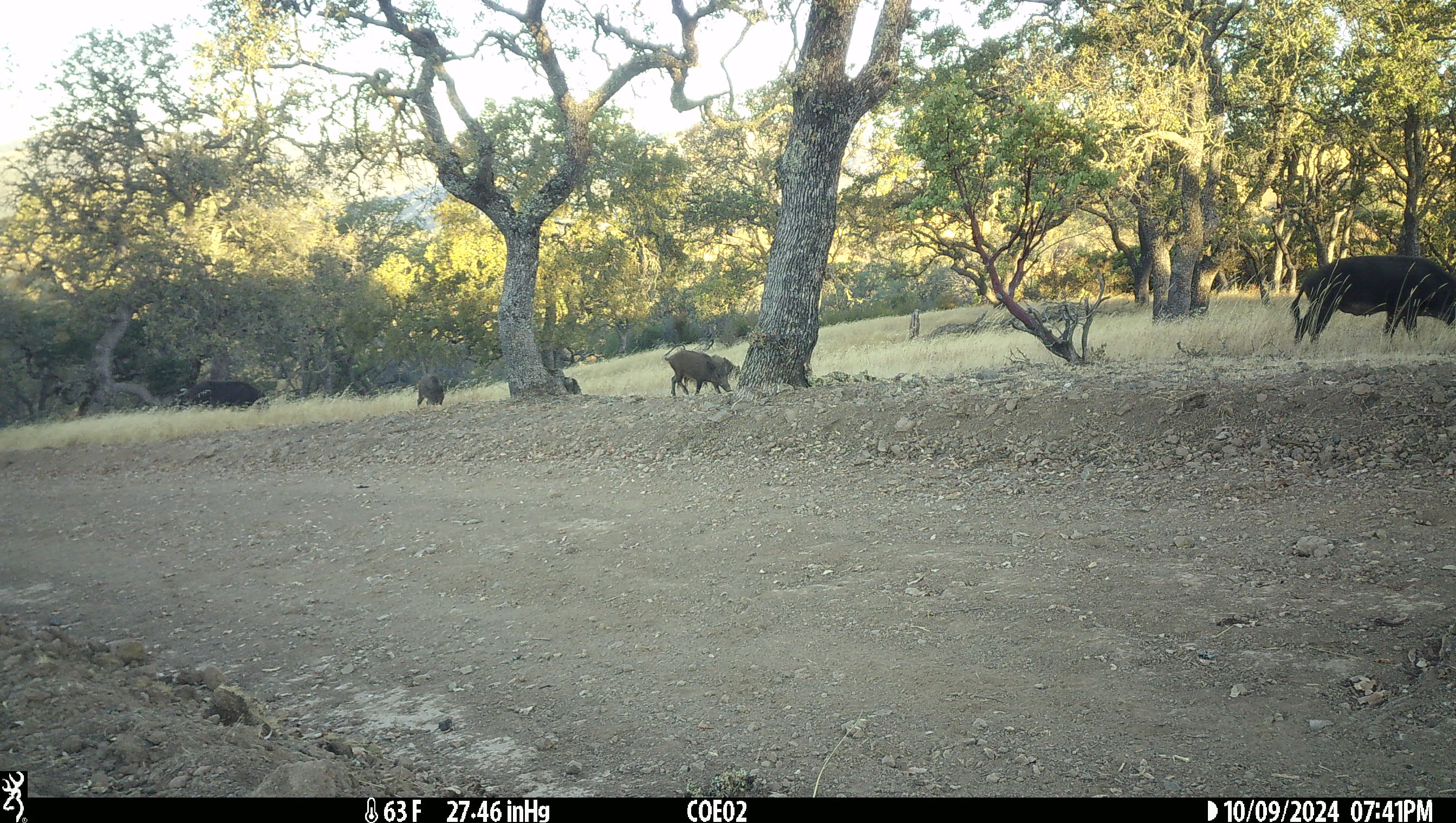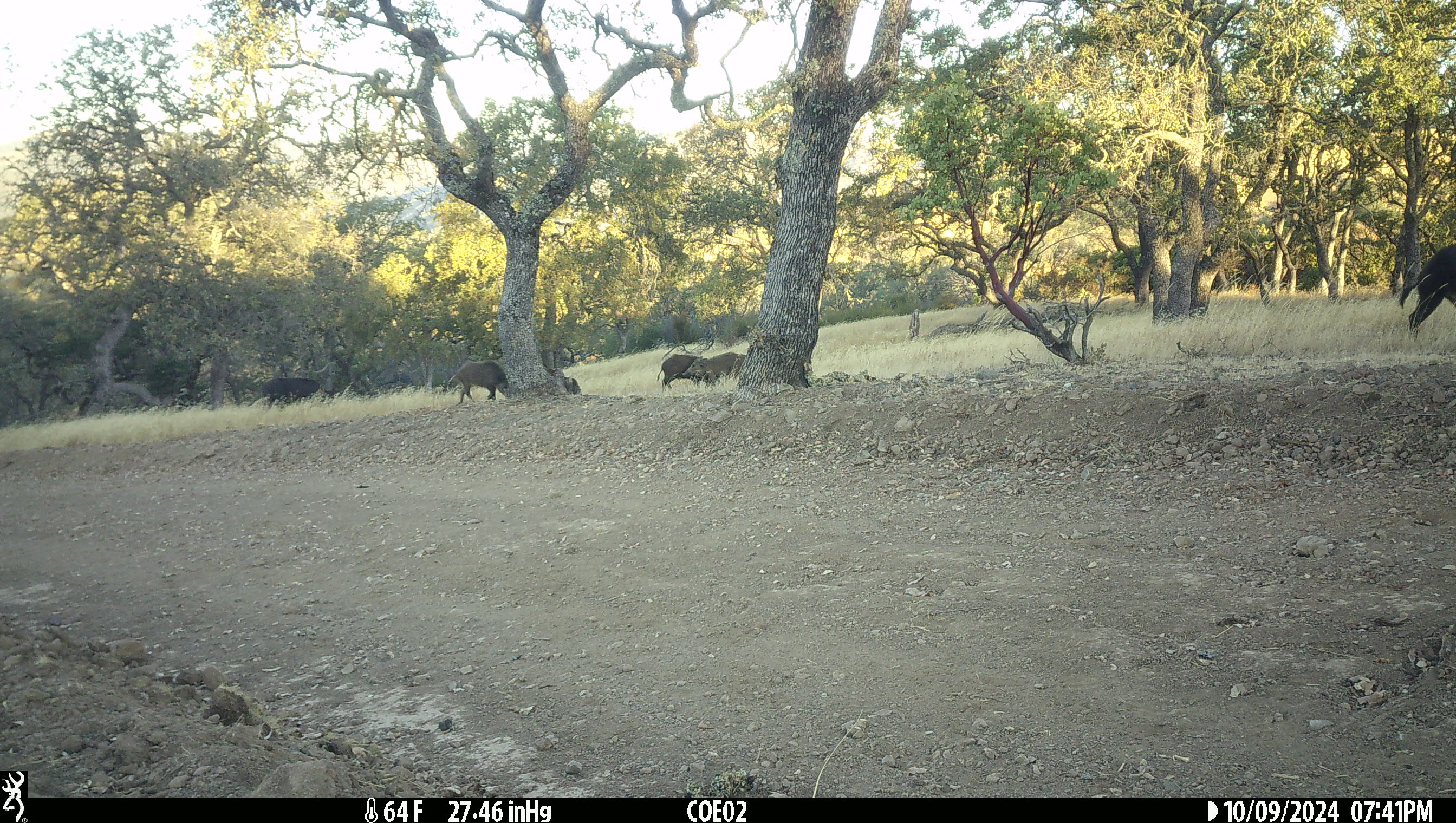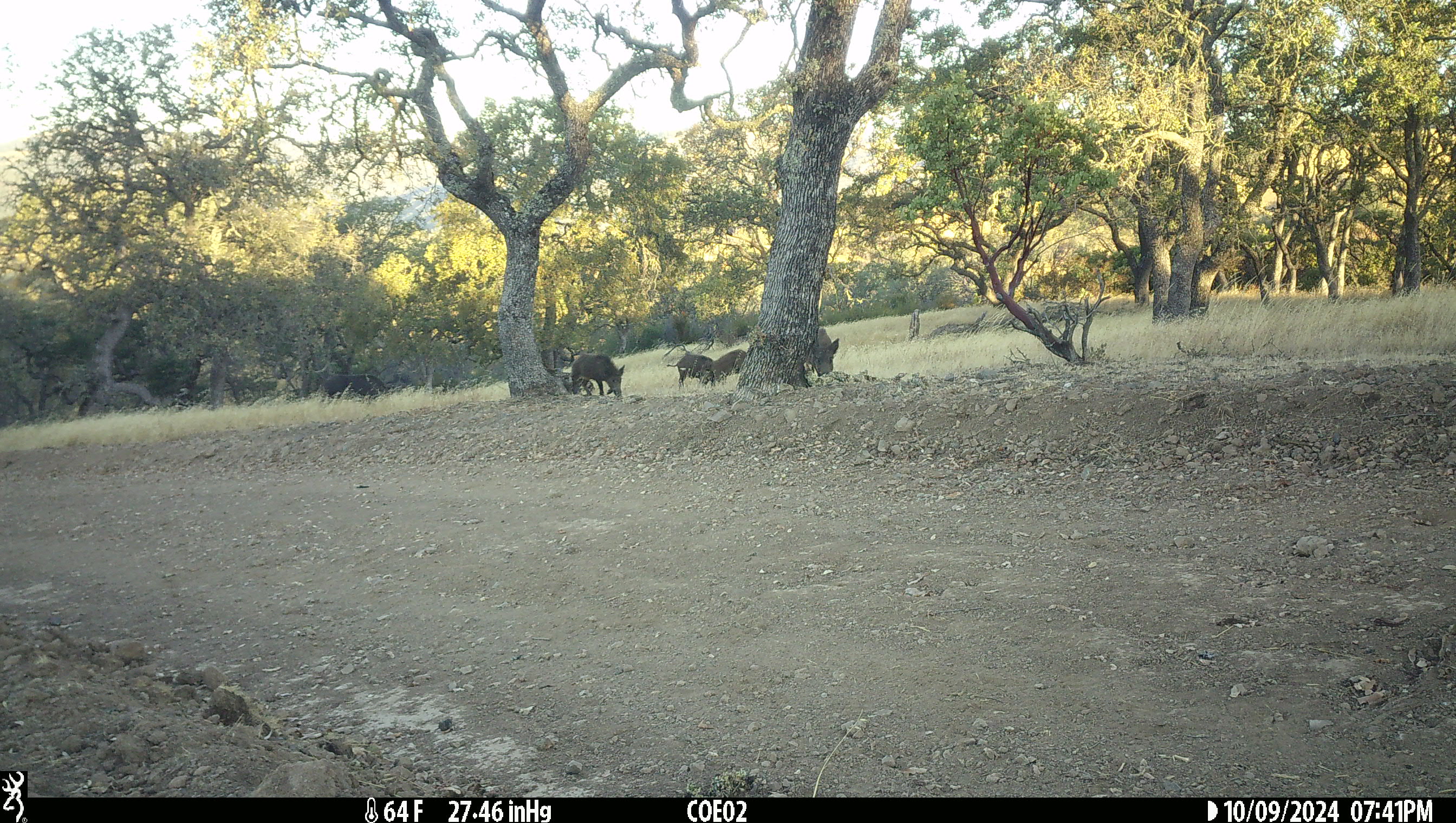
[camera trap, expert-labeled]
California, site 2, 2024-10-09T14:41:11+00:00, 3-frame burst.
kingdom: Animalia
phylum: Chordata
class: Mammalia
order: Artiodactyla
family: Suidae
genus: Sus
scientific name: Sus scrofa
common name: wild boar